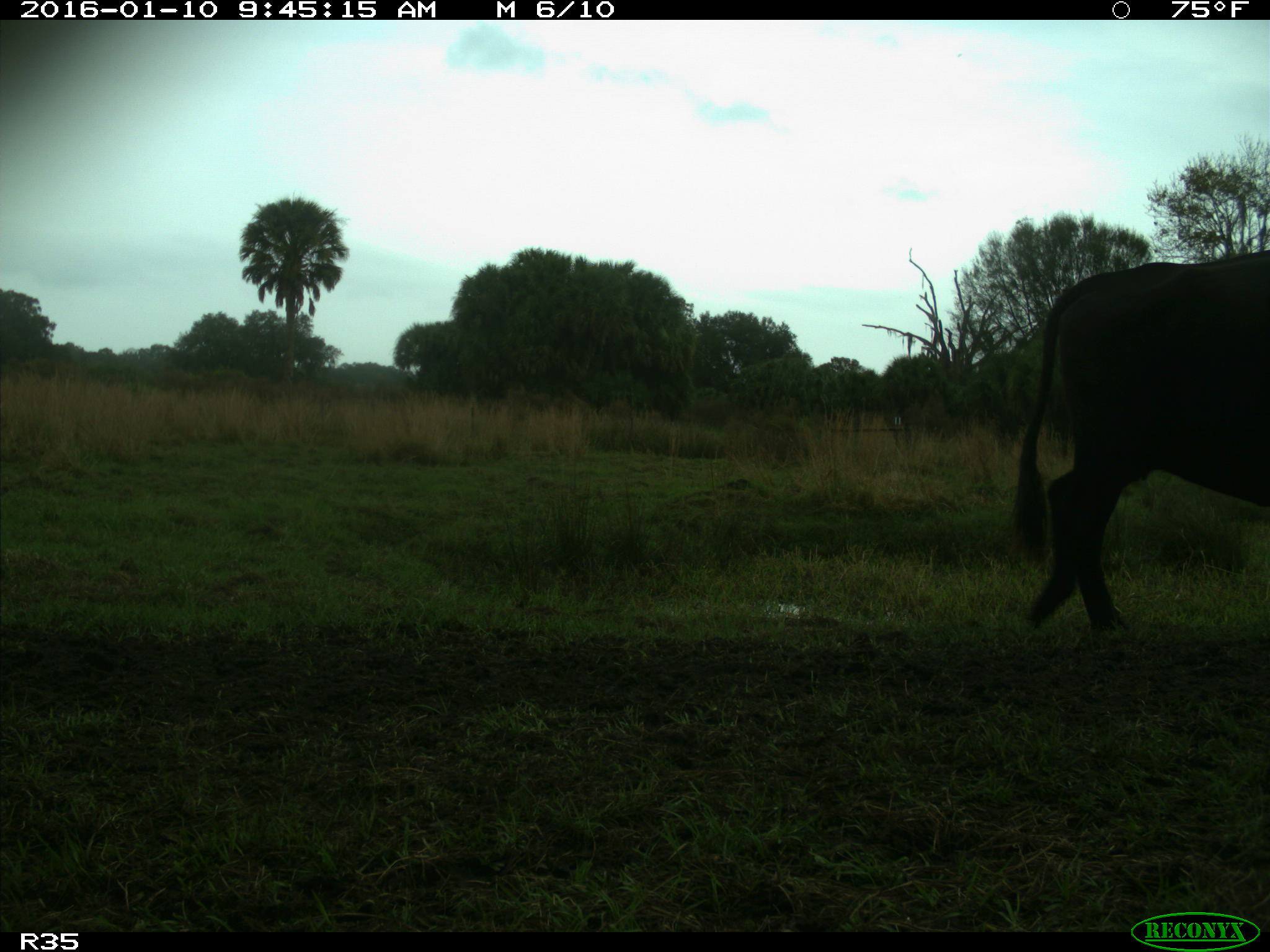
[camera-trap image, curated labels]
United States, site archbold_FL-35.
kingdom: Animalia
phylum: Chordata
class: Mammalia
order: Artiodactyla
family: Bovidae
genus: Bos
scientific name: Bos taurus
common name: domestic cow